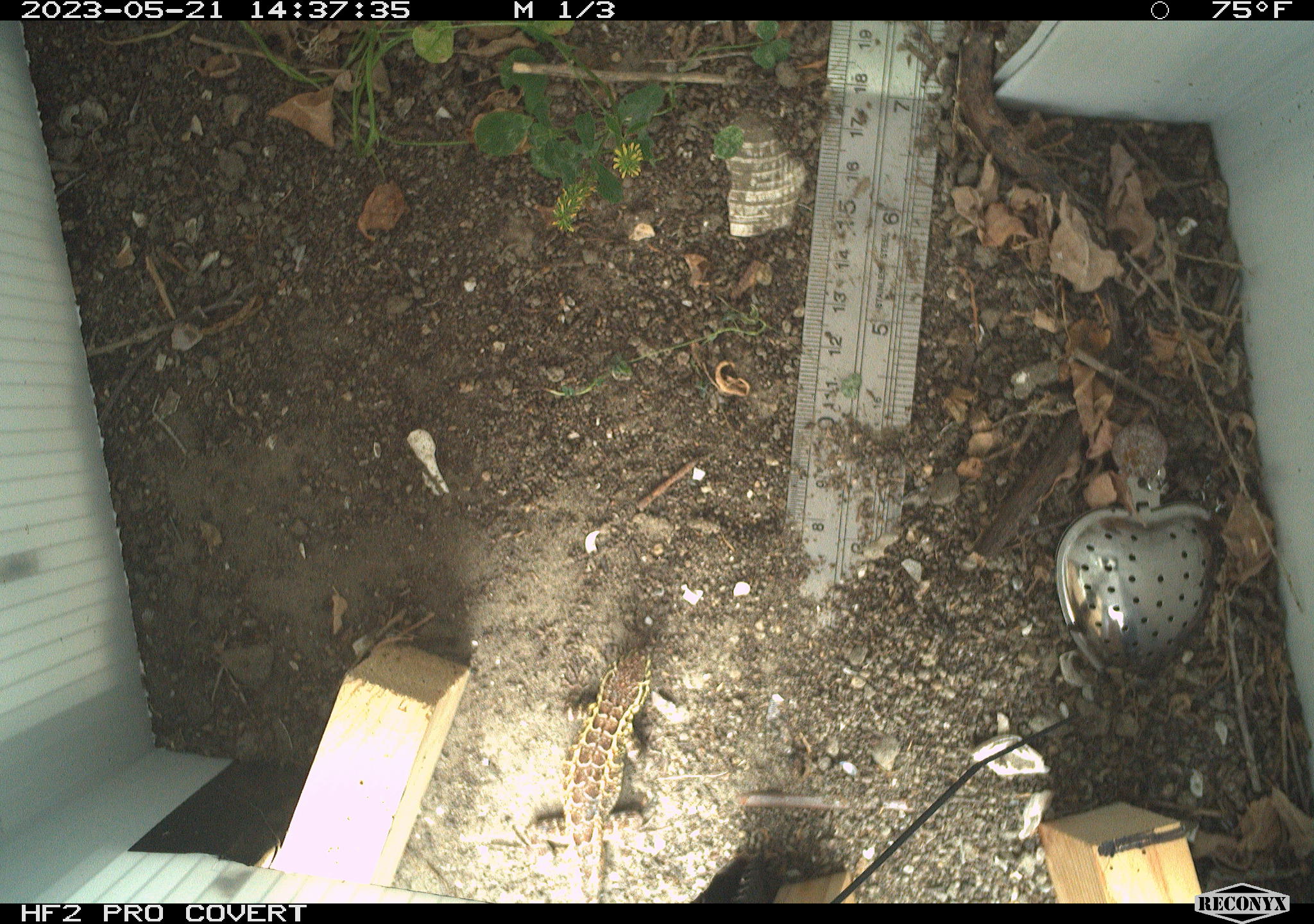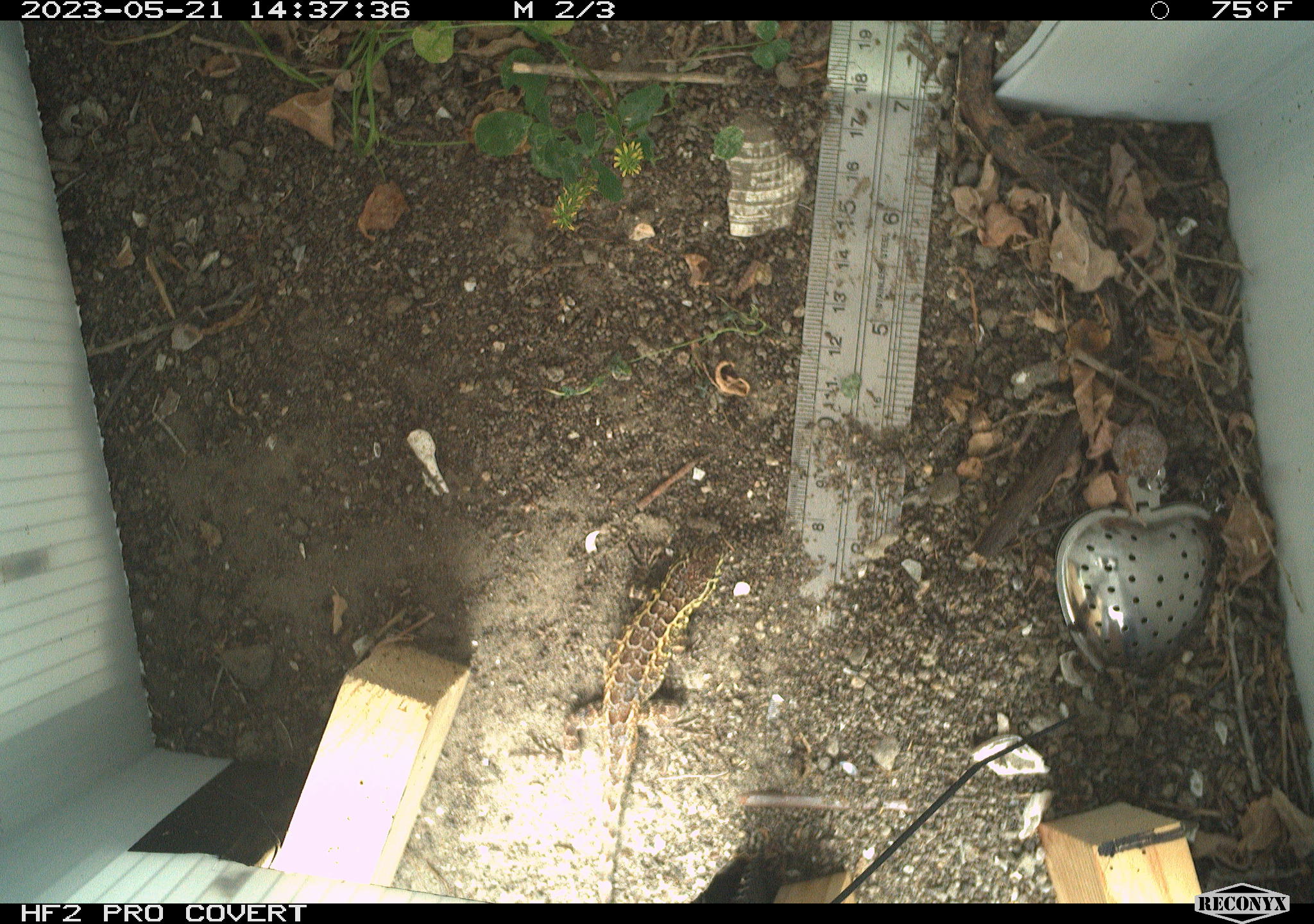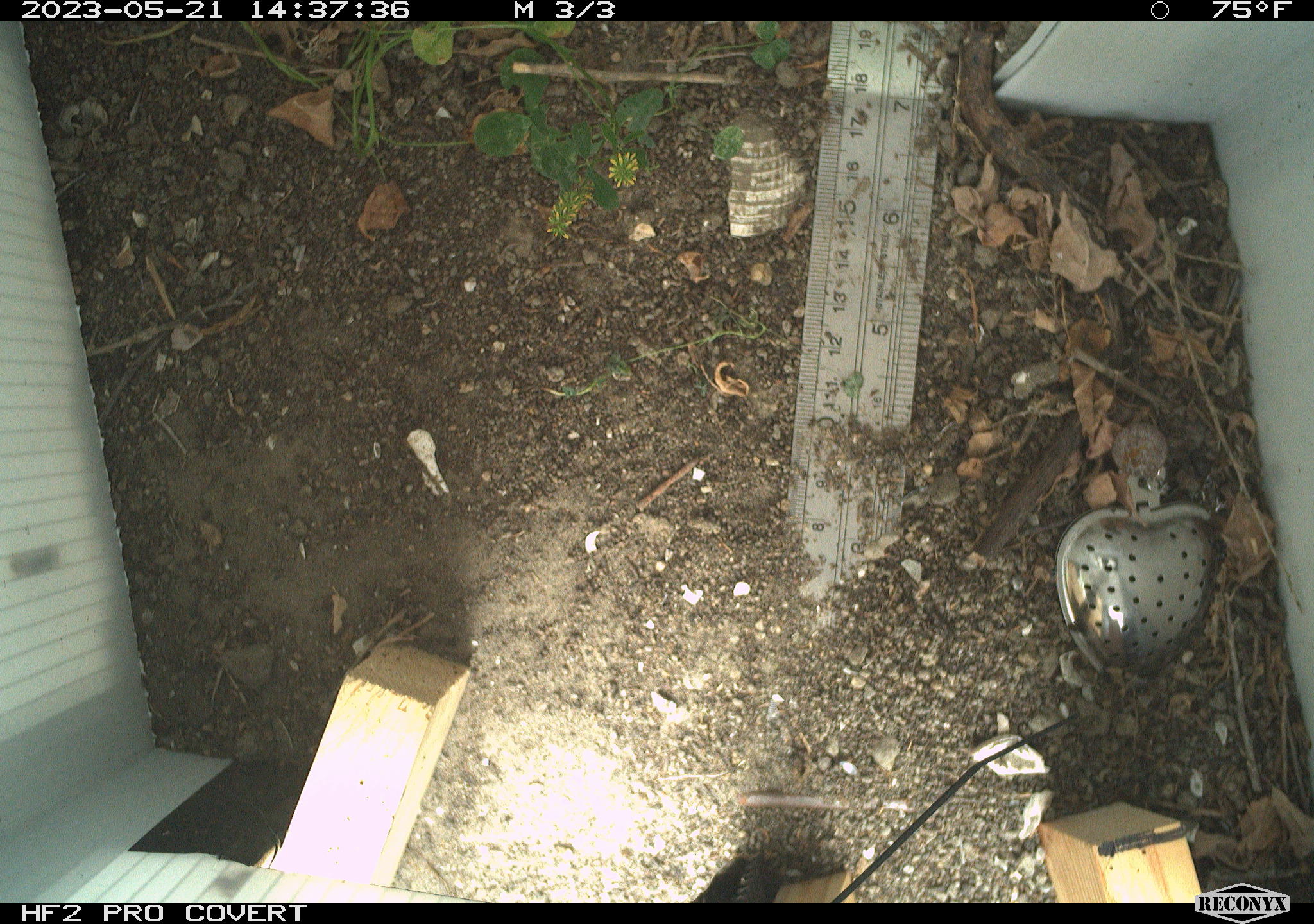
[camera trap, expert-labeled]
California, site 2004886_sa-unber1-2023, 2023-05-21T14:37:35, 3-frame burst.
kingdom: Animalia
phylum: Chordata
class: Reptilia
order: Squamata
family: Phrynosomatidae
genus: Sceloporus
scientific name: Sceloporus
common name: spiny lizards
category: sceloporus species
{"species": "sceloporus species (spiny lizards) (Sceloporus)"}